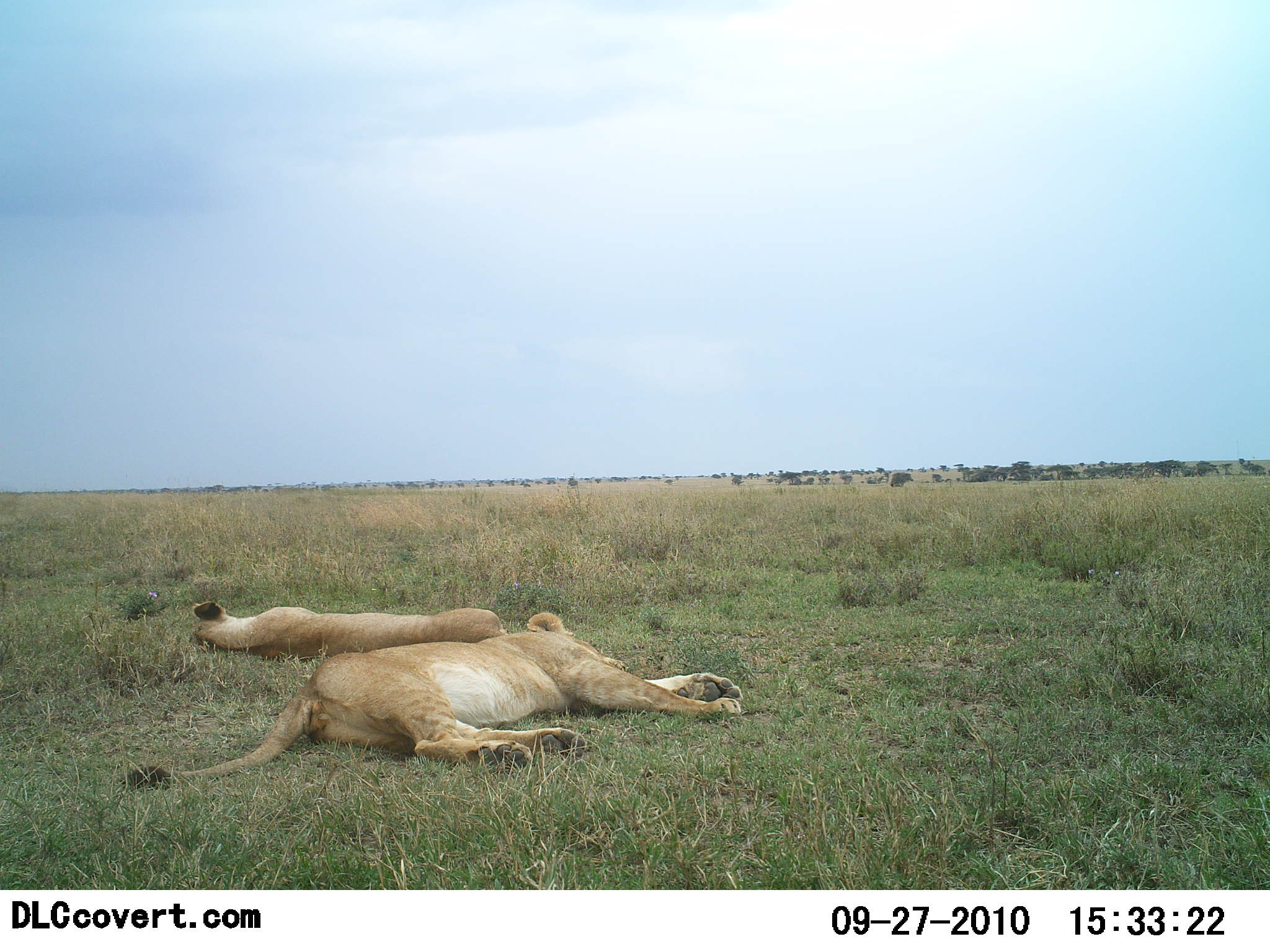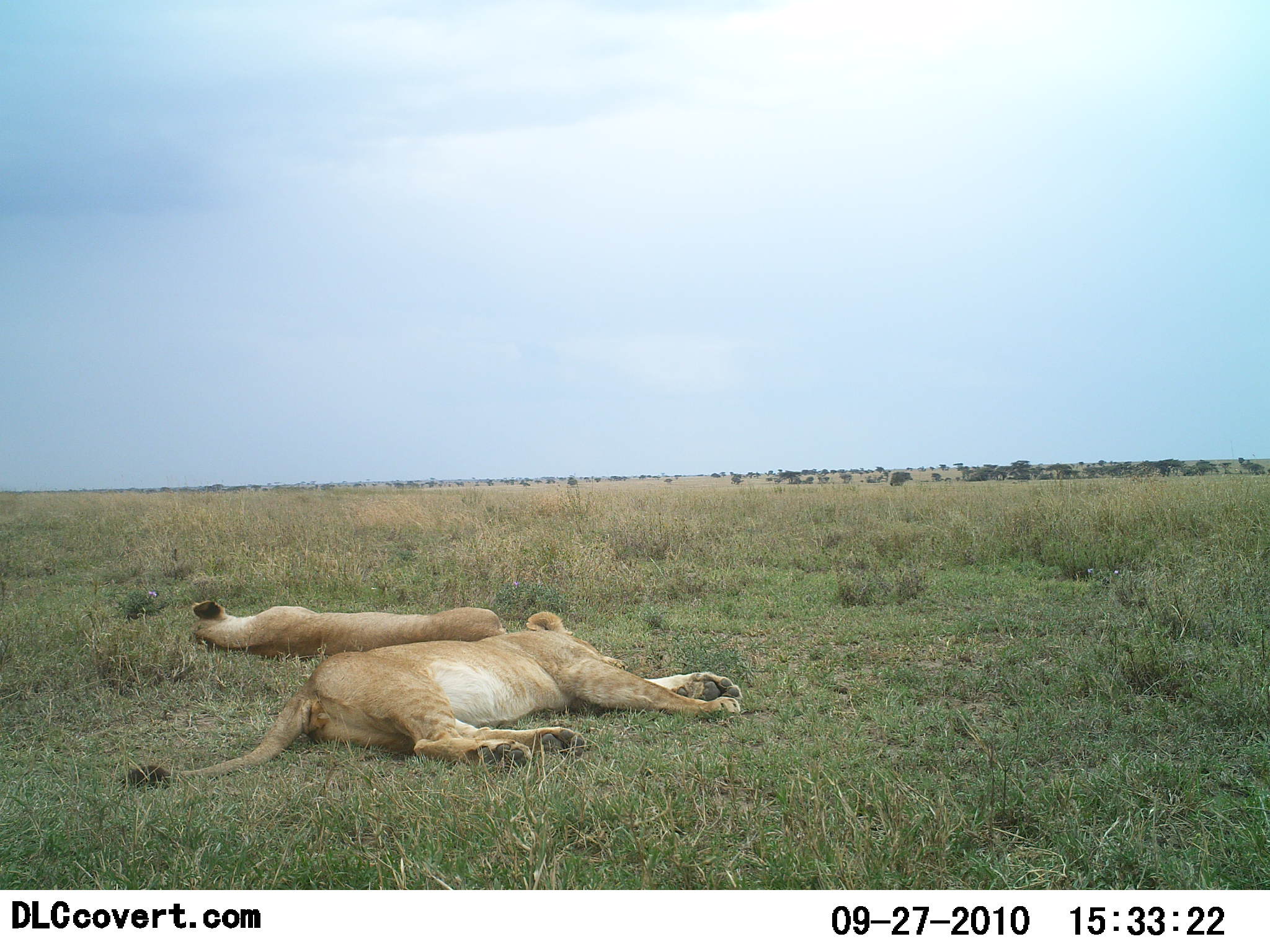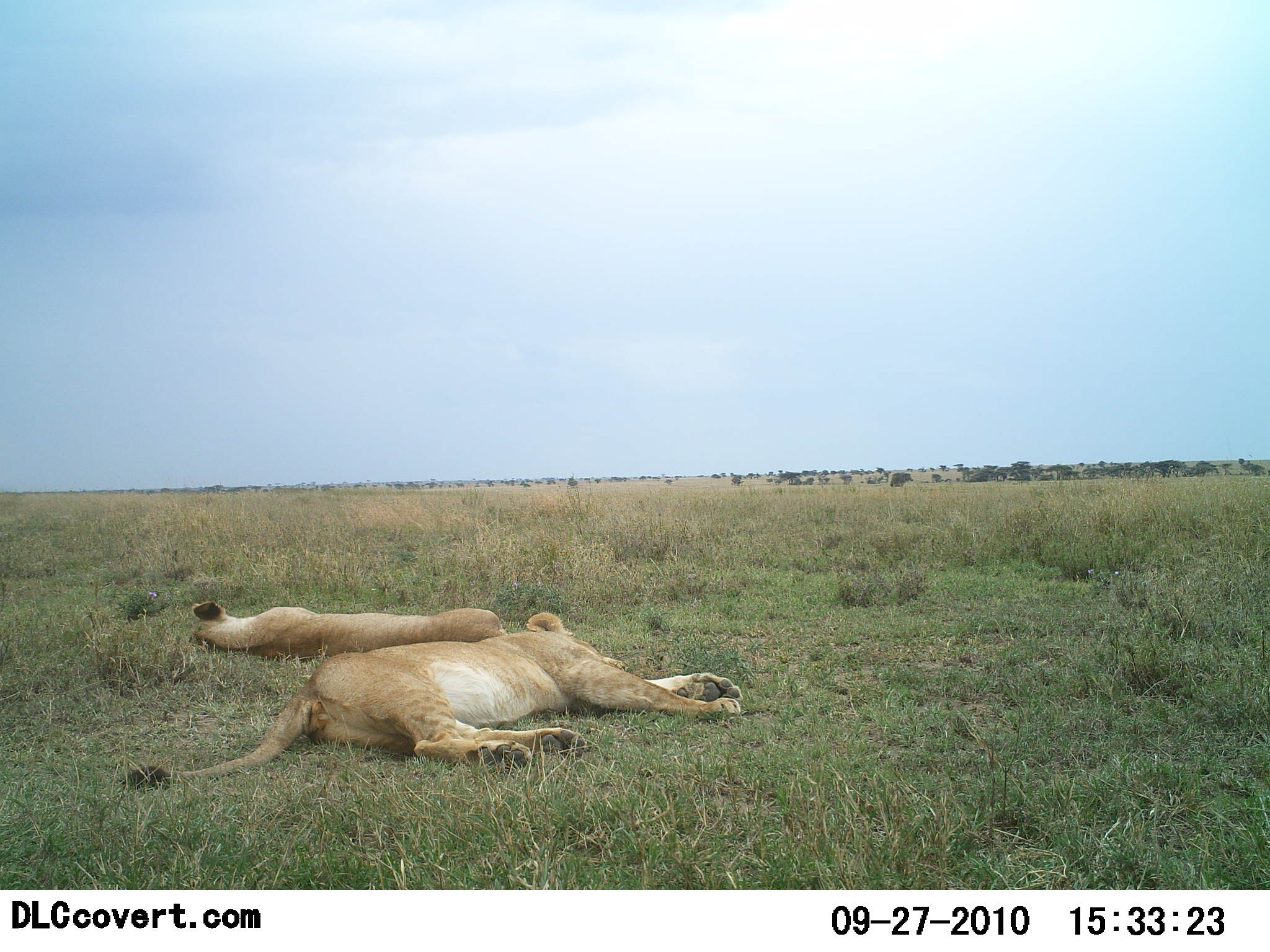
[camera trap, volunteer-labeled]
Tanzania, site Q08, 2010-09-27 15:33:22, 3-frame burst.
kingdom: Animalia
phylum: Chordata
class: Mammalia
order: Carnivora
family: Felidae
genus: Panthera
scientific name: Panthera leo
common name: lion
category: lionfemale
Lionfemale (lion) (Panthera leo), count 2. Behavior (volunteer vote fractions): standing 0%, resting 100%, moving 0%, interacting 0%. Young present (vote fraction): 0%. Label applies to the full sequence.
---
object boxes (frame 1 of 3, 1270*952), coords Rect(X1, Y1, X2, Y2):
animal: Rect(127, 612, 744, 791); Rect(193, 599, 509, 659)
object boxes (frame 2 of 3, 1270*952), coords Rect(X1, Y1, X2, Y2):
animal: Rect(122, 611, 742, 791); Rect(193, 599, 509, 659)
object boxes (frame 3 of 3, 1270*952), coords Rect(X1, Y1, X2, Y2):
animal: Rect(121, 612, 744, 788); Rect(193, 601, 509, 659)